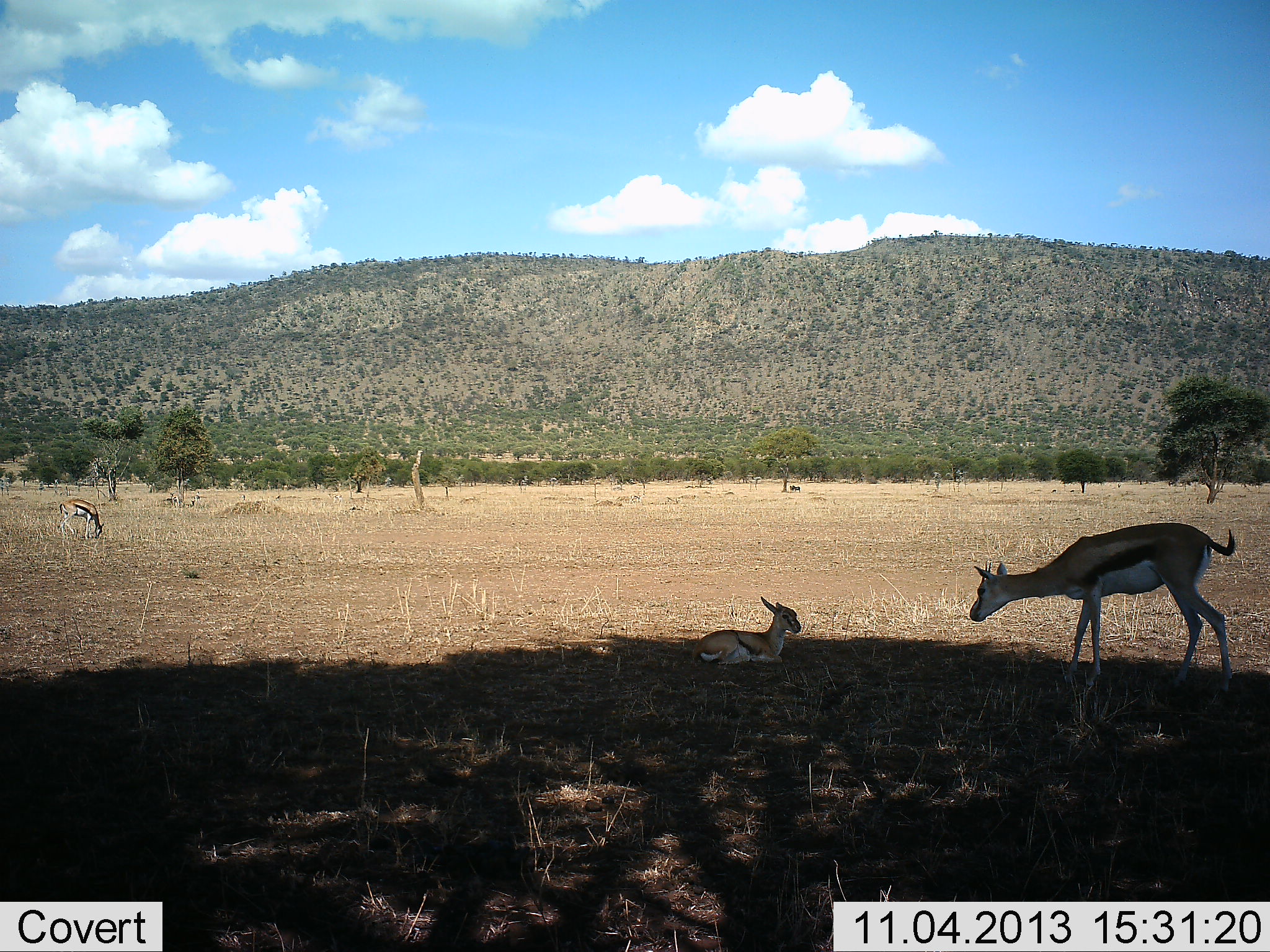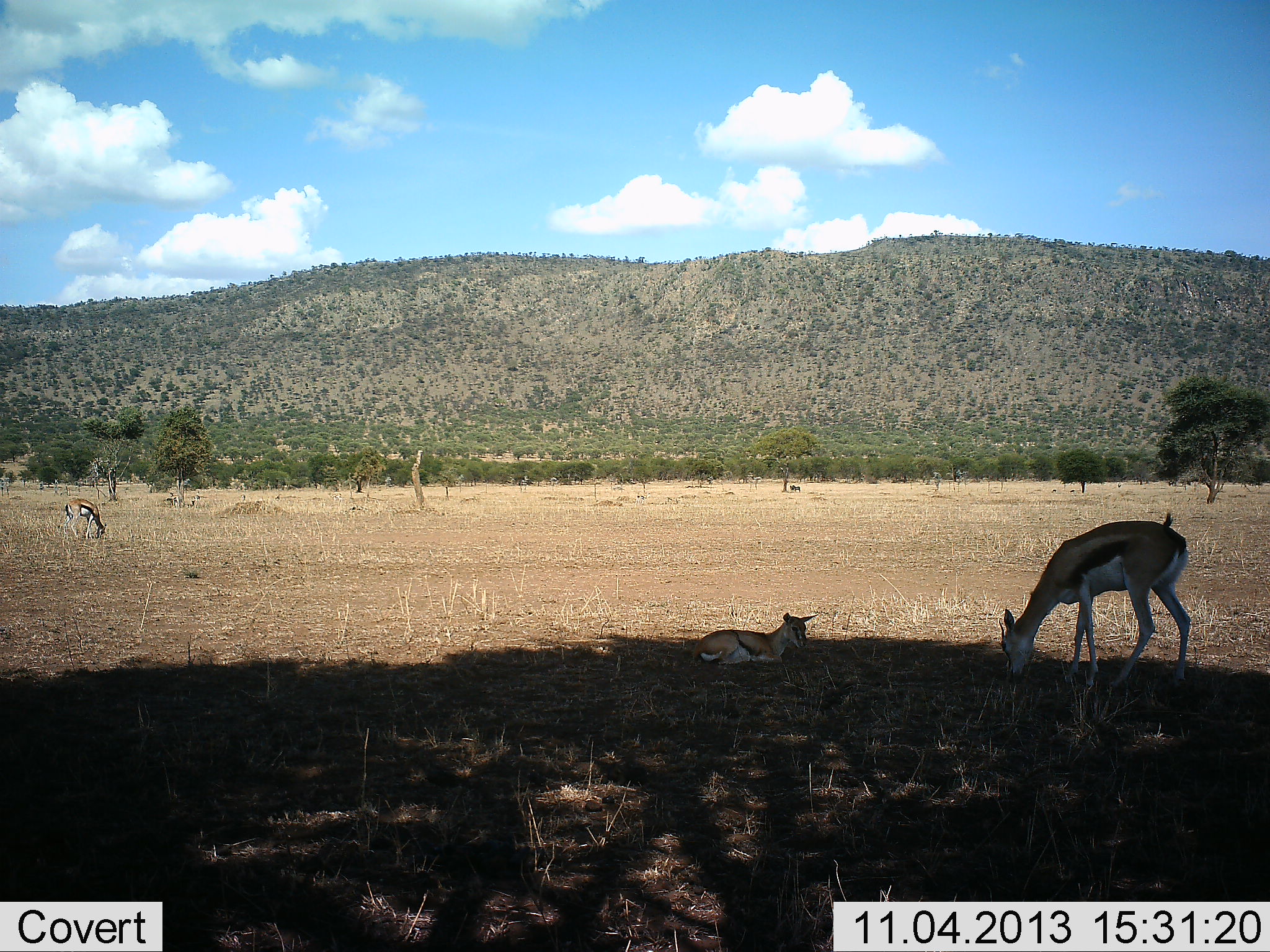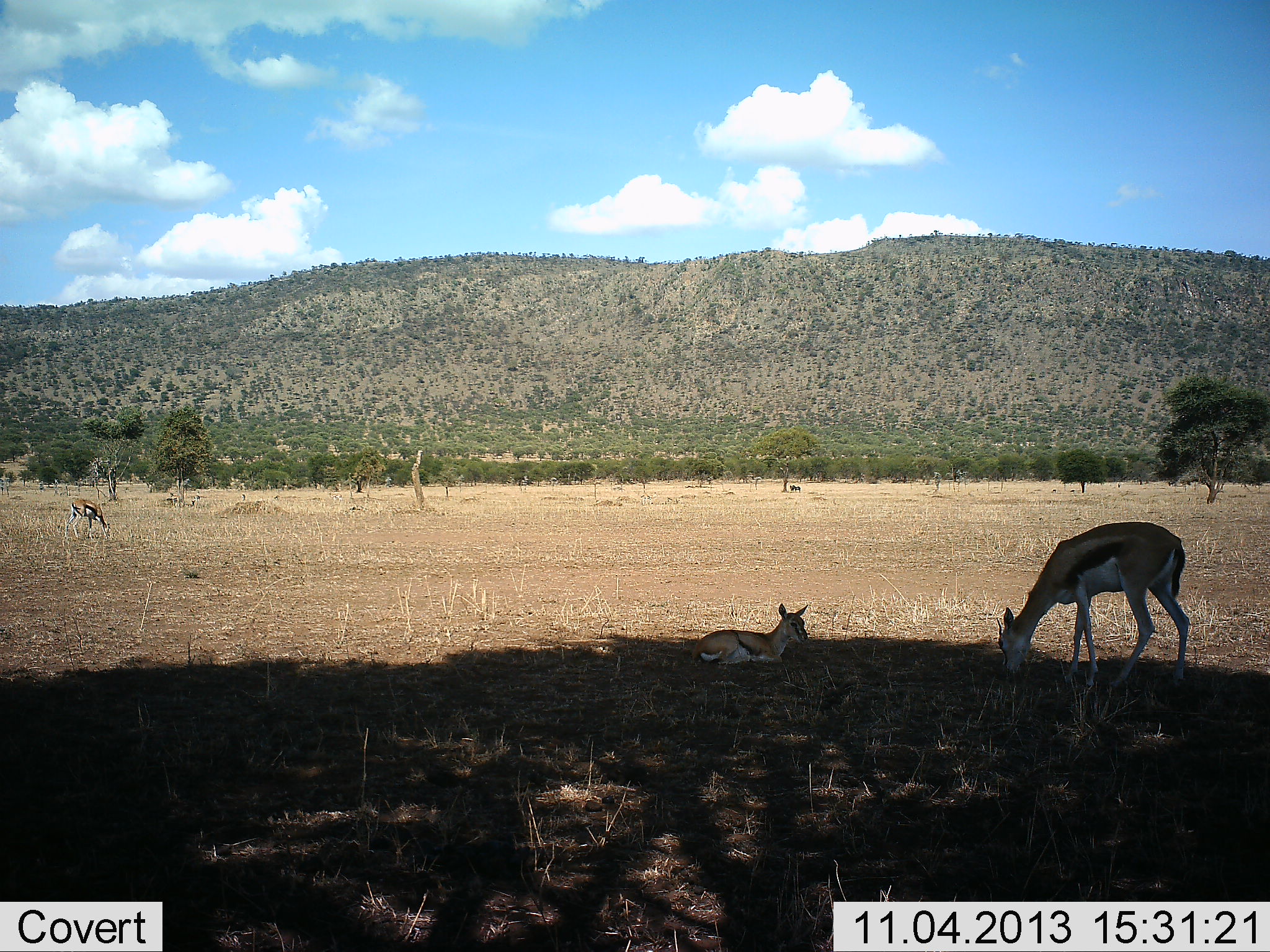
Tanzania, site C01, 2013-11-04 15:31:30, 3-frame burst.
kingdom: Animalia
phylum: Chordata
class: Mammalia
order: Artiodactyla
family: Bovidae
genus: Eudorcas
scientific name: Eudorcas thomsonii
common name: thomson's gazelle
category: gazellethomsons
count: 3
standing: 45%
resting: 84%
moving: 0%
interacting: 3%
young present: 45%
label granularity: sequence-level